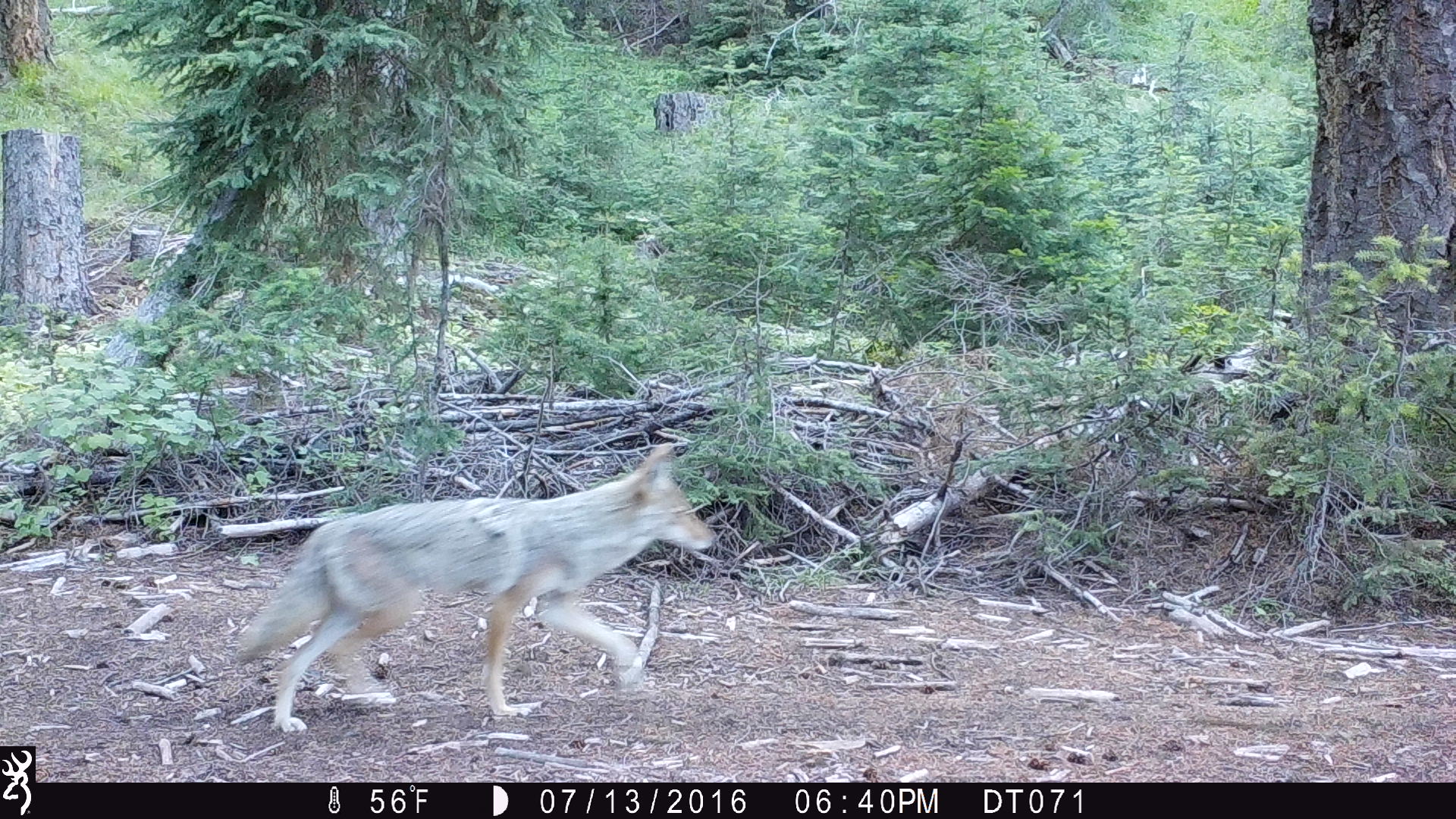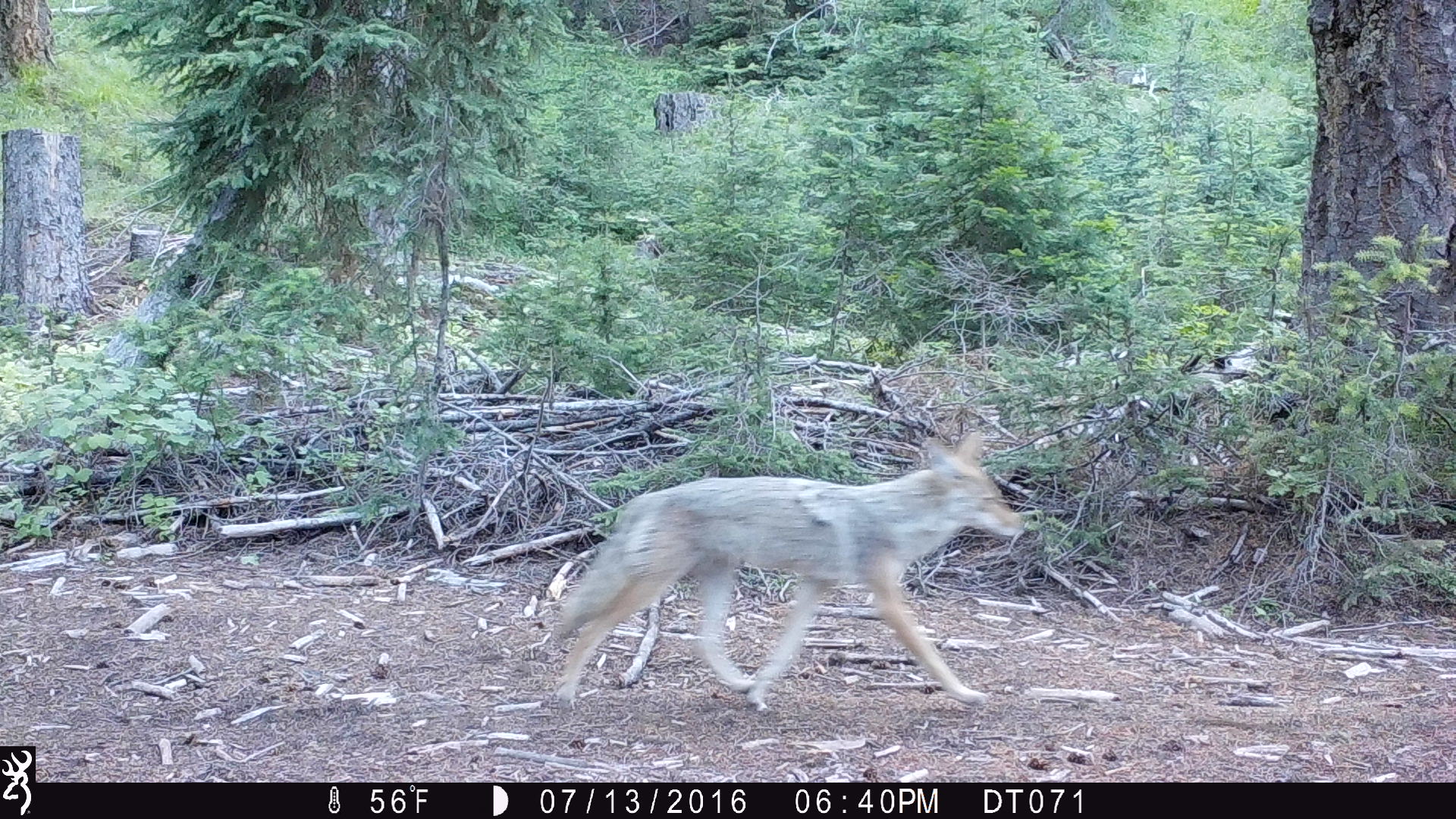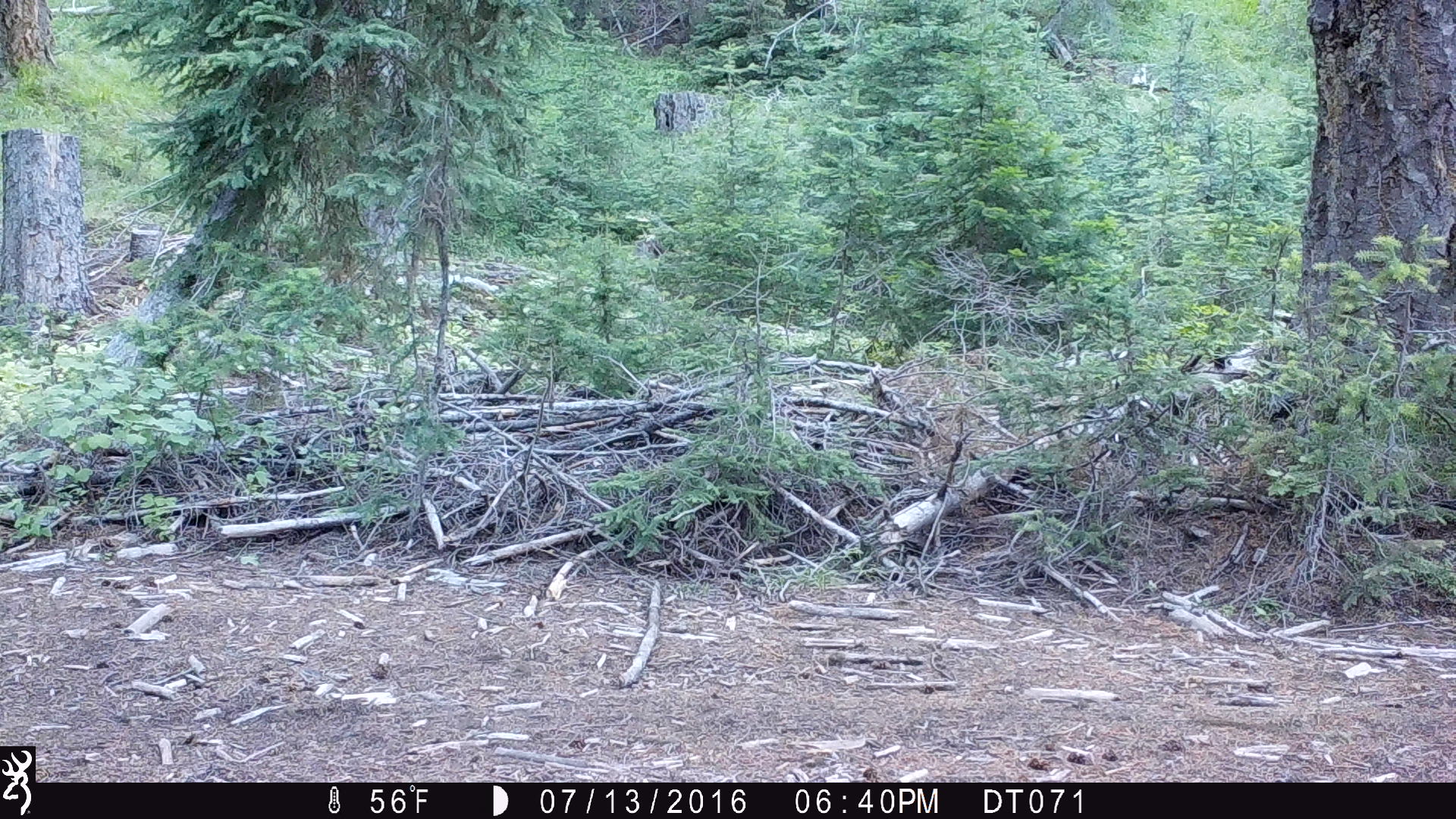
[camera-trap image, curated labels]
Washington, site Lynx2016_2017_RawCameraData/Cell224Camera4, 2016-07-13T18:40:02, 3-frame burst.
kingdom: Animalia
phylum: Chordata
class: Mammalia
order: Carnivora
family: Canidae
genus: Canis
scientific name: Canis latrans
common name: coyote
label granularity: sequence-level